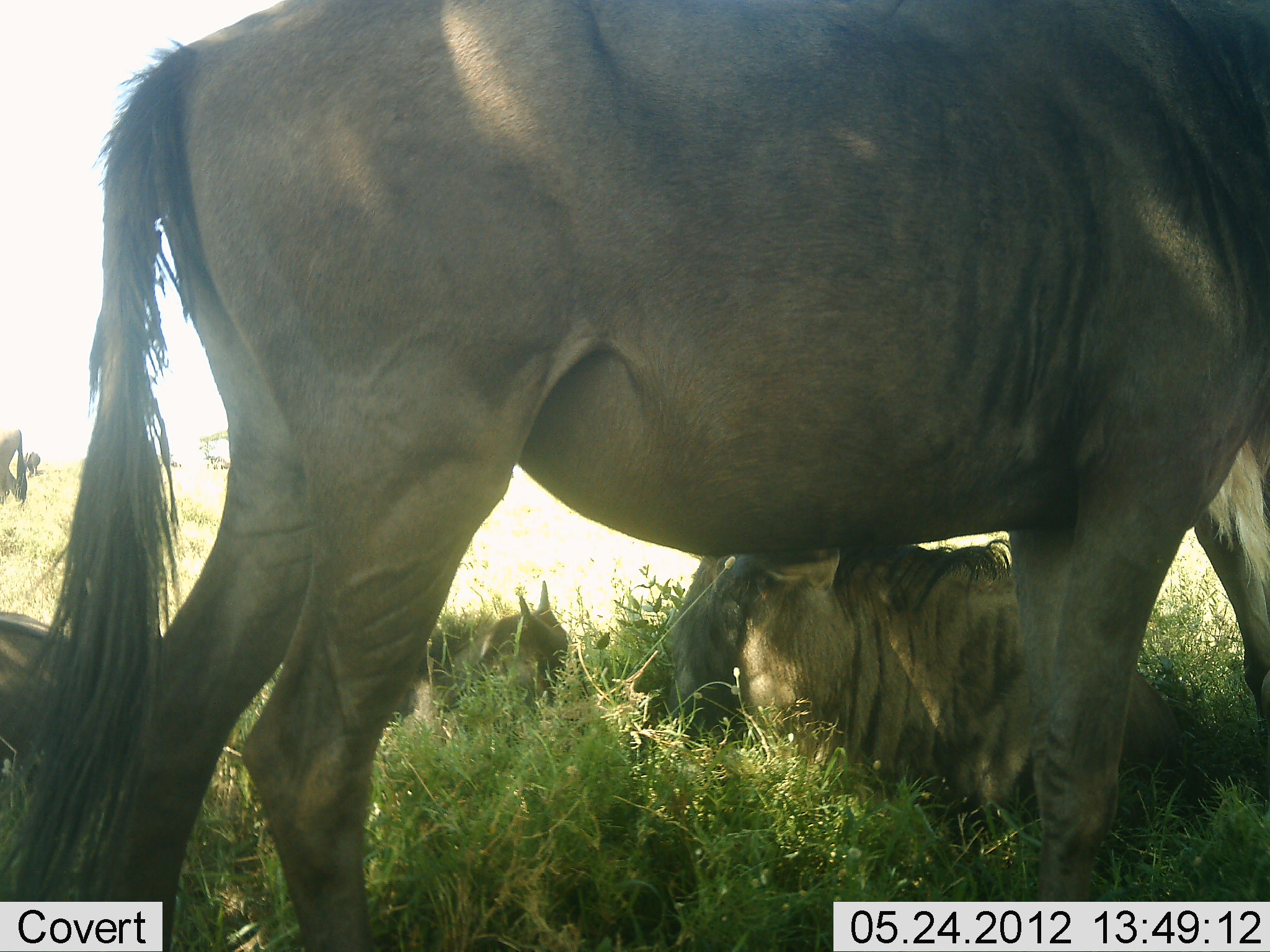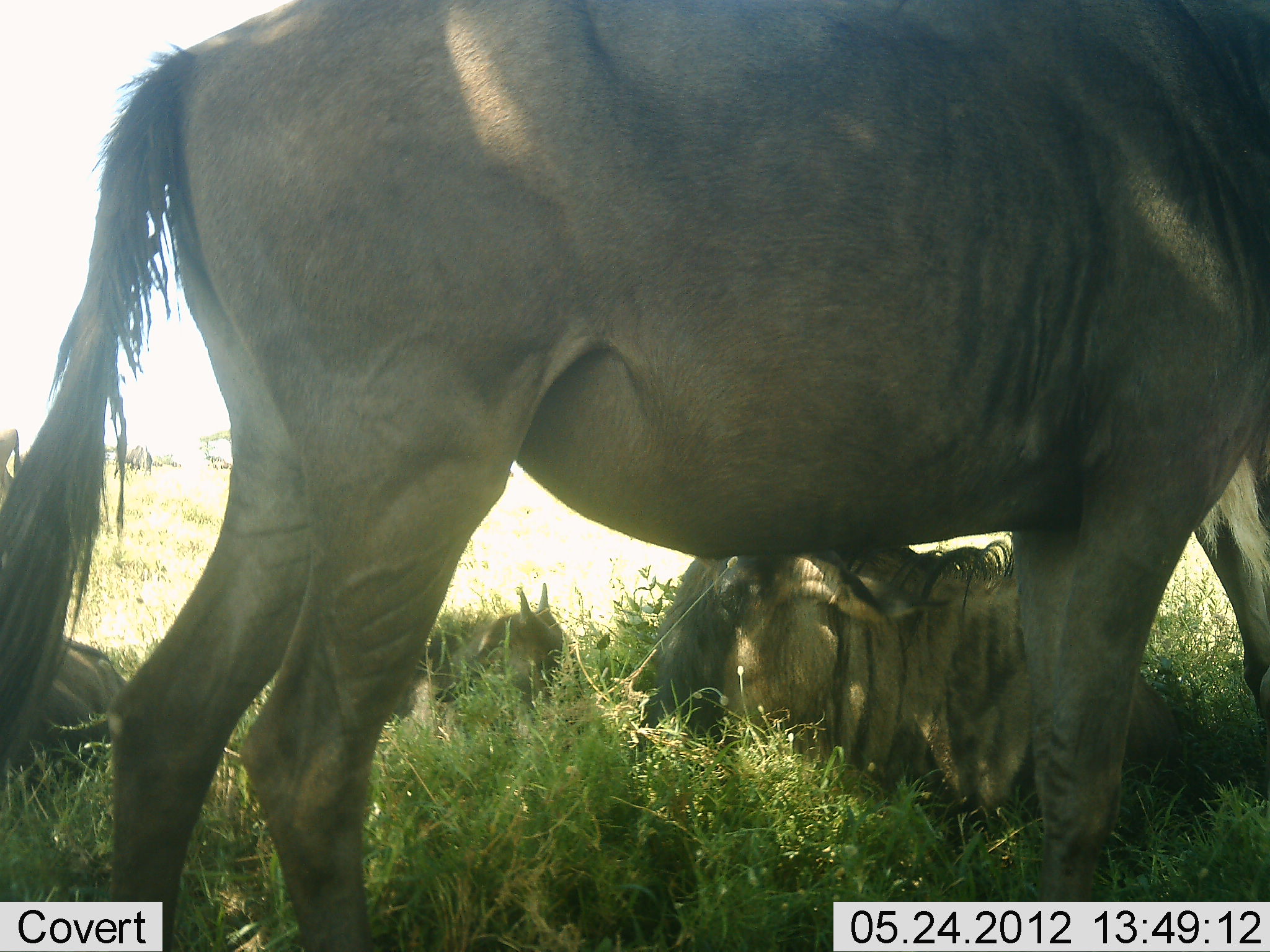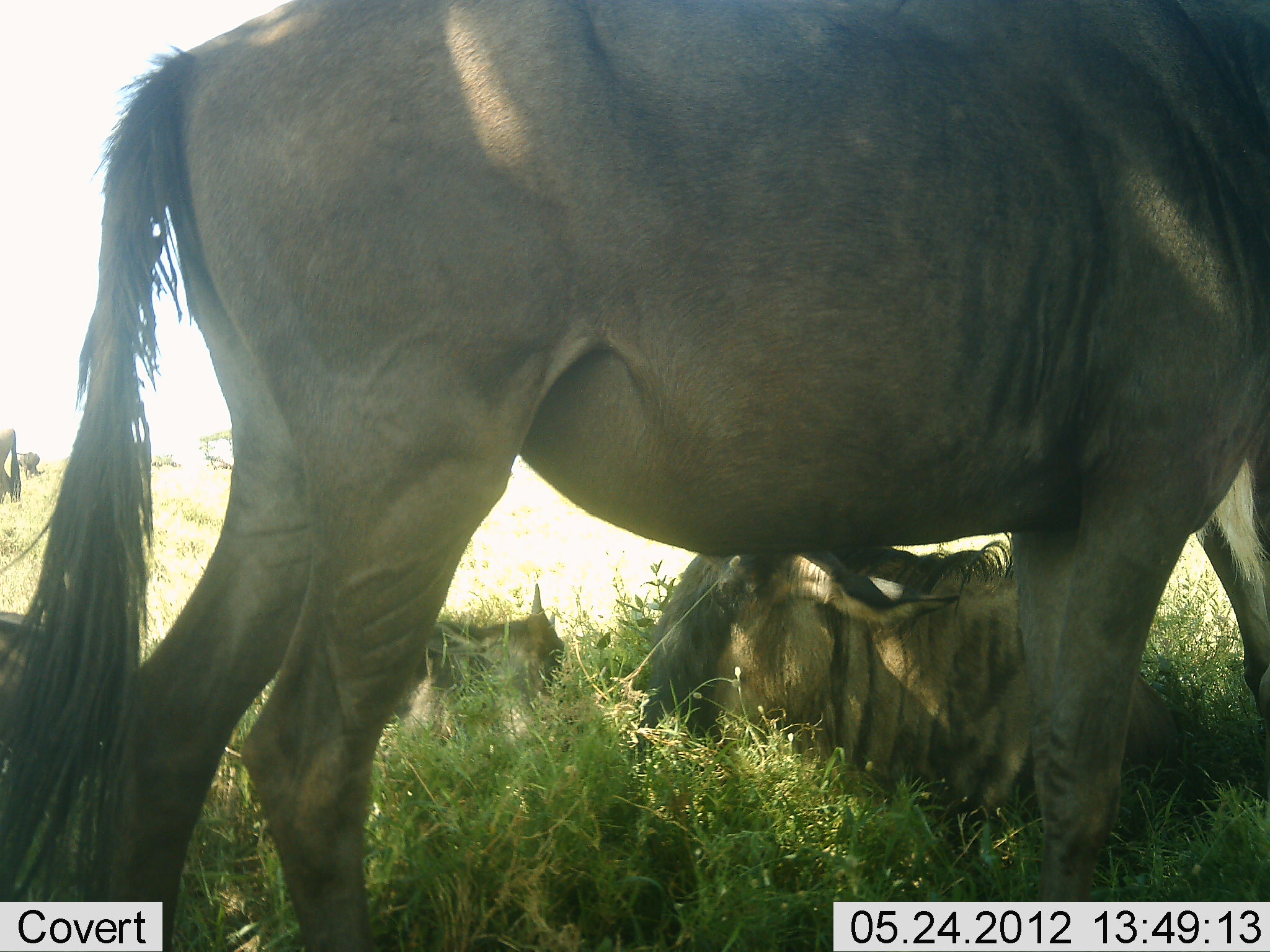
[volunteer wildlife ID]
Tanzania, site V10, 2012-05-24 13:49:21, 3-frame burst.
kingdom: Animalia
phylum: Chordata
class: Mammalia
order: Artiodactyla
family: Bovidae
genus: Connochaetes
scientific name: Connochaetes taurinus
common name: blue wildebeest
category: wildebeest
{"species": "wildebeest (blue wildebeest) (Connochaetes taurinus)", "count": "5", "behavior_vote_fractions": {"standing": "73%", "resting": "100%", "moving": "0%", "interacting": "0%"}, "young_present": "64%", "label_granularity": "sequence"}